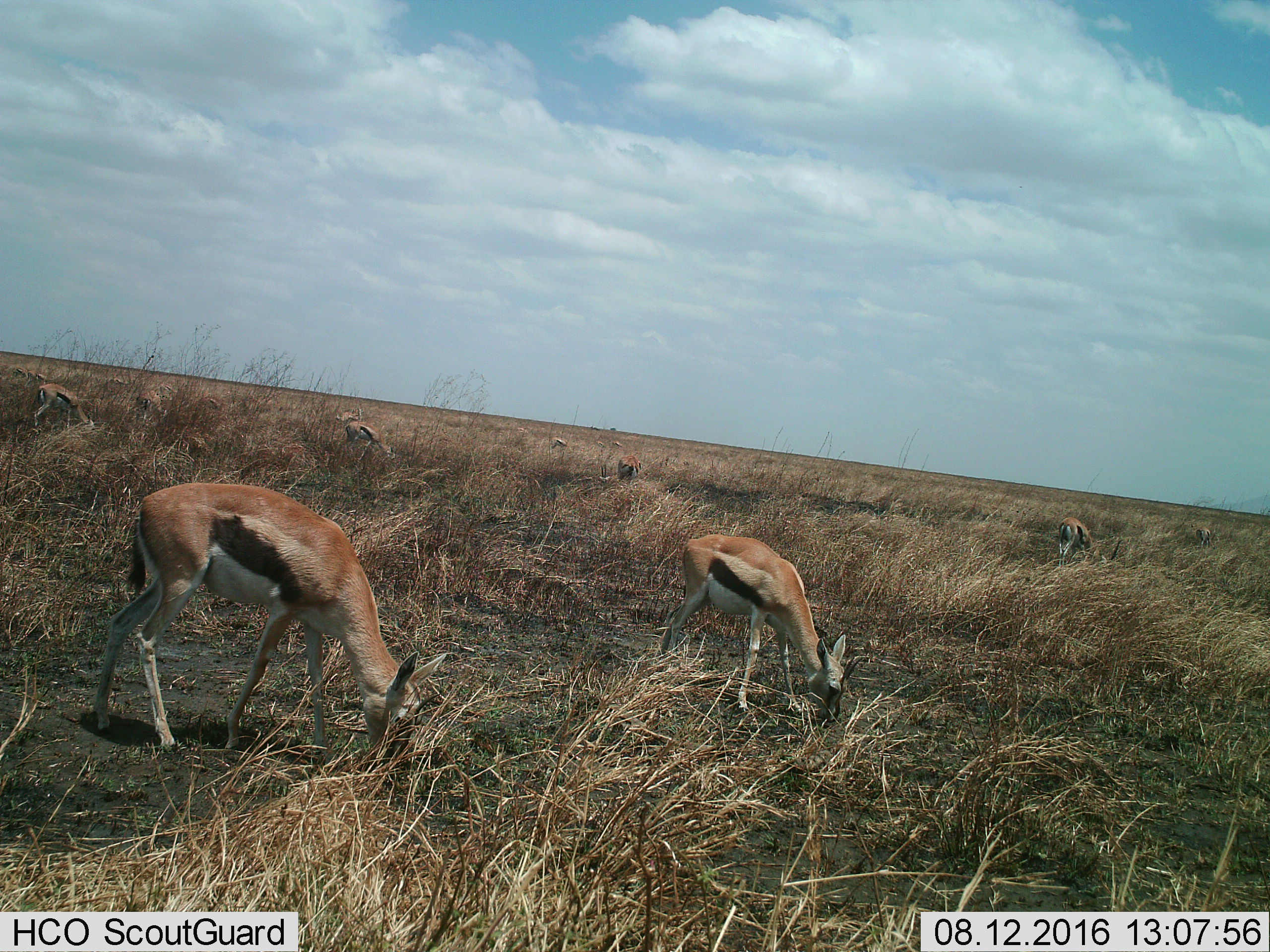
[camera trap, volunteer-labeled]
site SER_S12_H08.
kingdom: Animalia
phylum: Chordata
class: Mammalia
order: Artiodactyla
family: Bovidae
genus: Eudorcas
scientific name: Eudorcas thomsonii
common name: thomson's gazelle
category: gazellethomsons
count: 11-50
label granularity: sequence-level